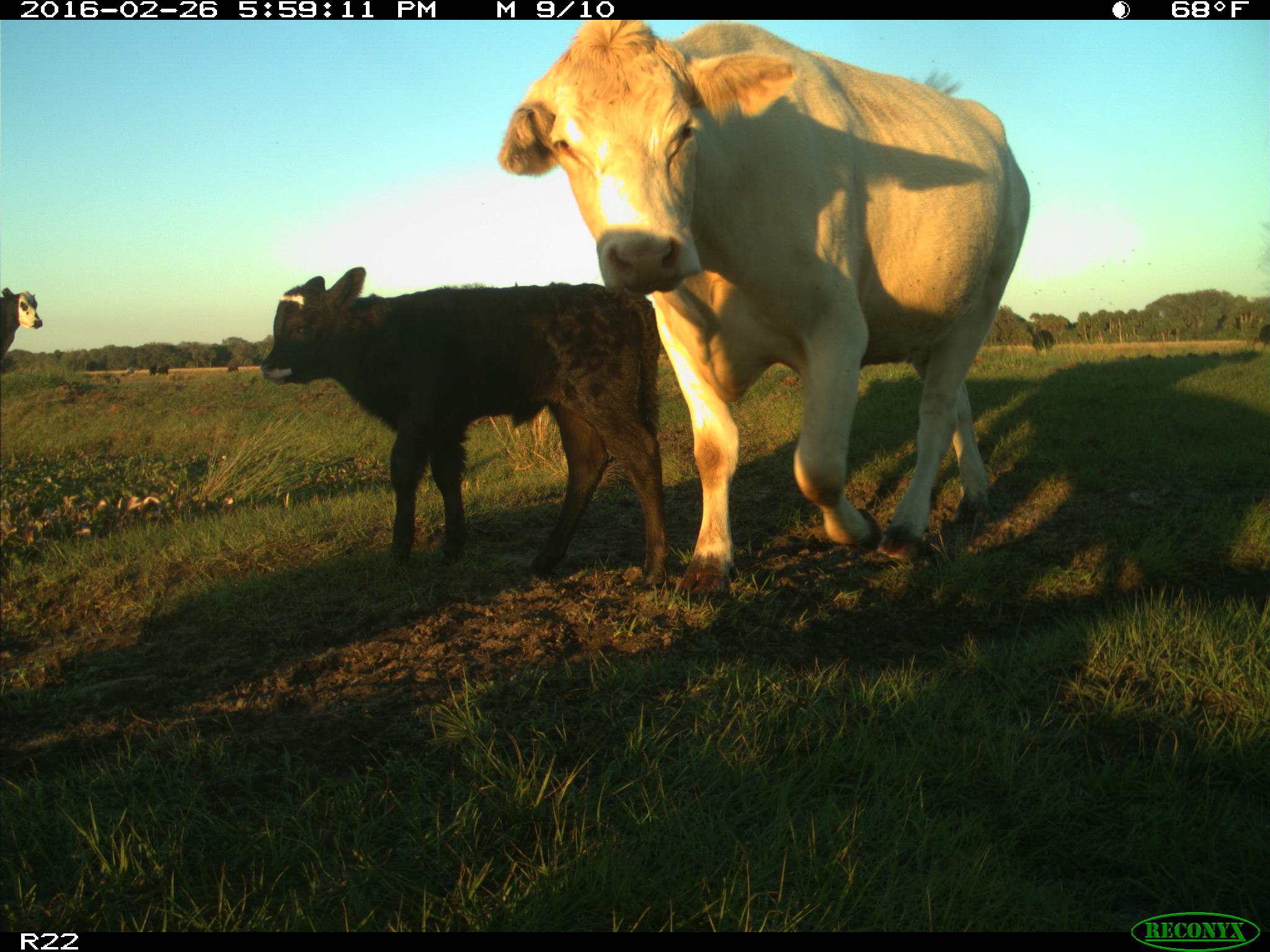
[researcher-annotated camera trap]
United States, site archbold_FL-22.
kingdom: Animalia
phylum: Chordata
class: Mammalia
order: Artiodactyla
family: Bovidae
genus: Bos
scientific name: Bos taurus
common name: domestic cow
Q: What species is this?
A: Bos taurus (domestic cow).